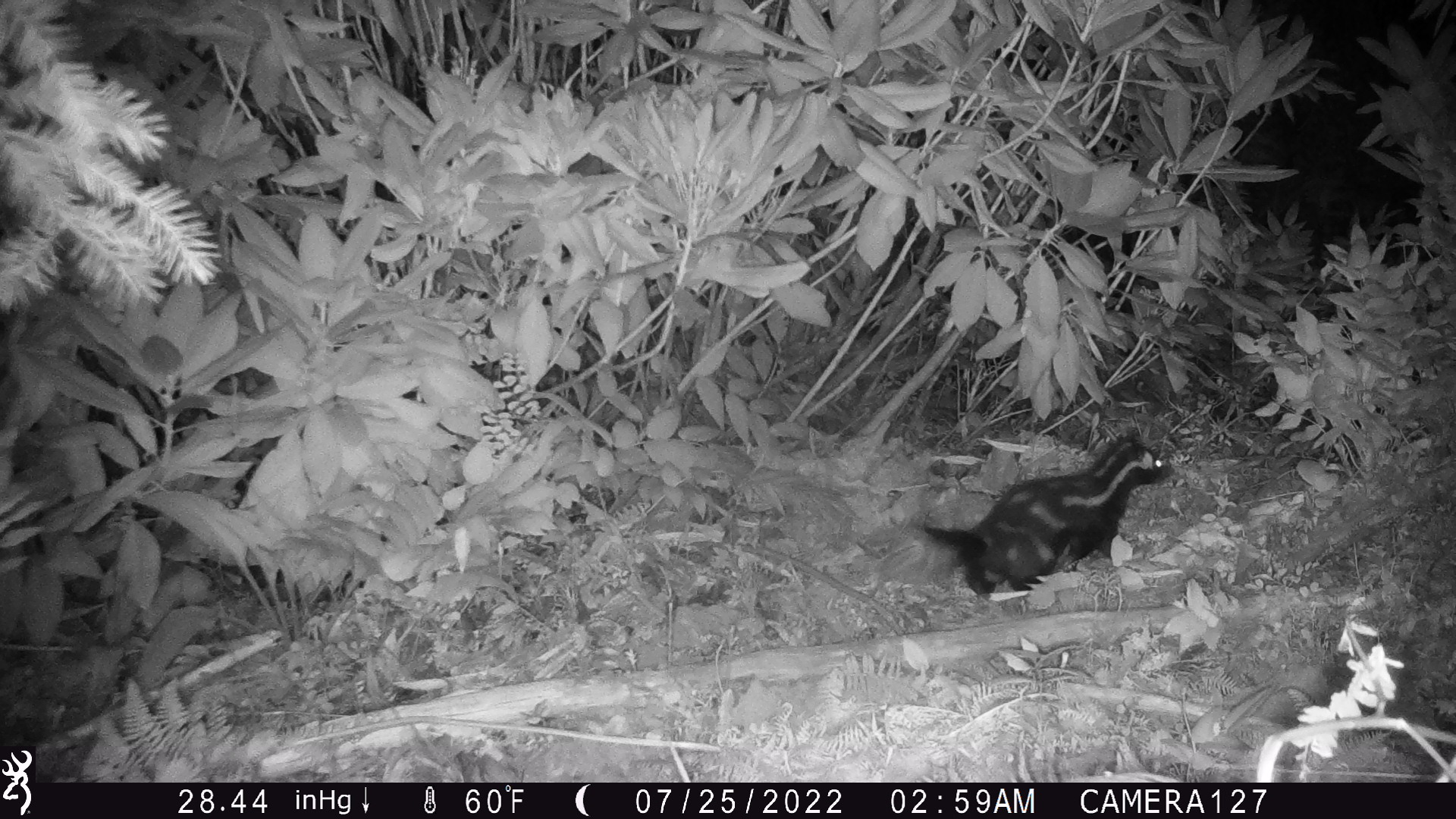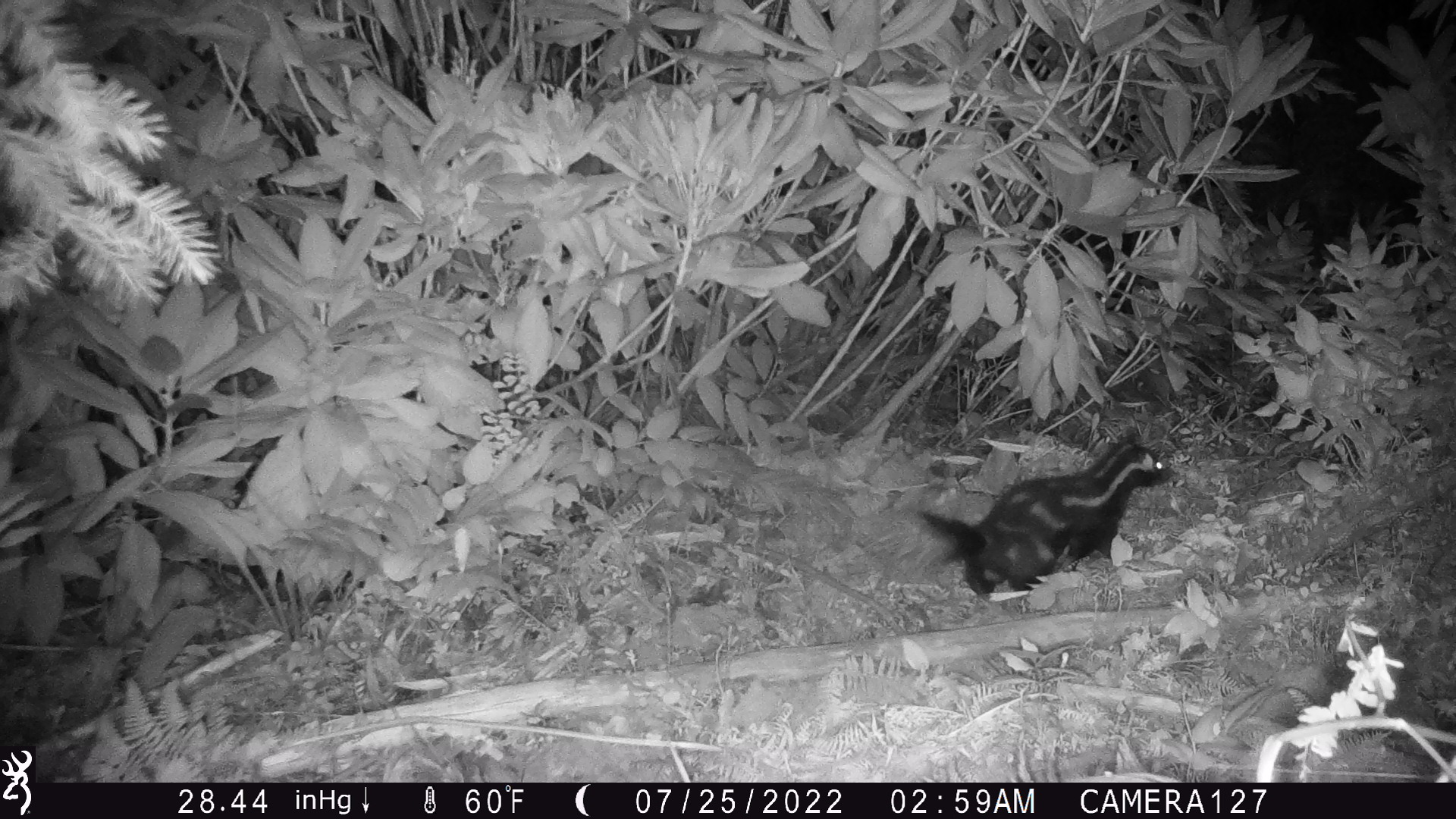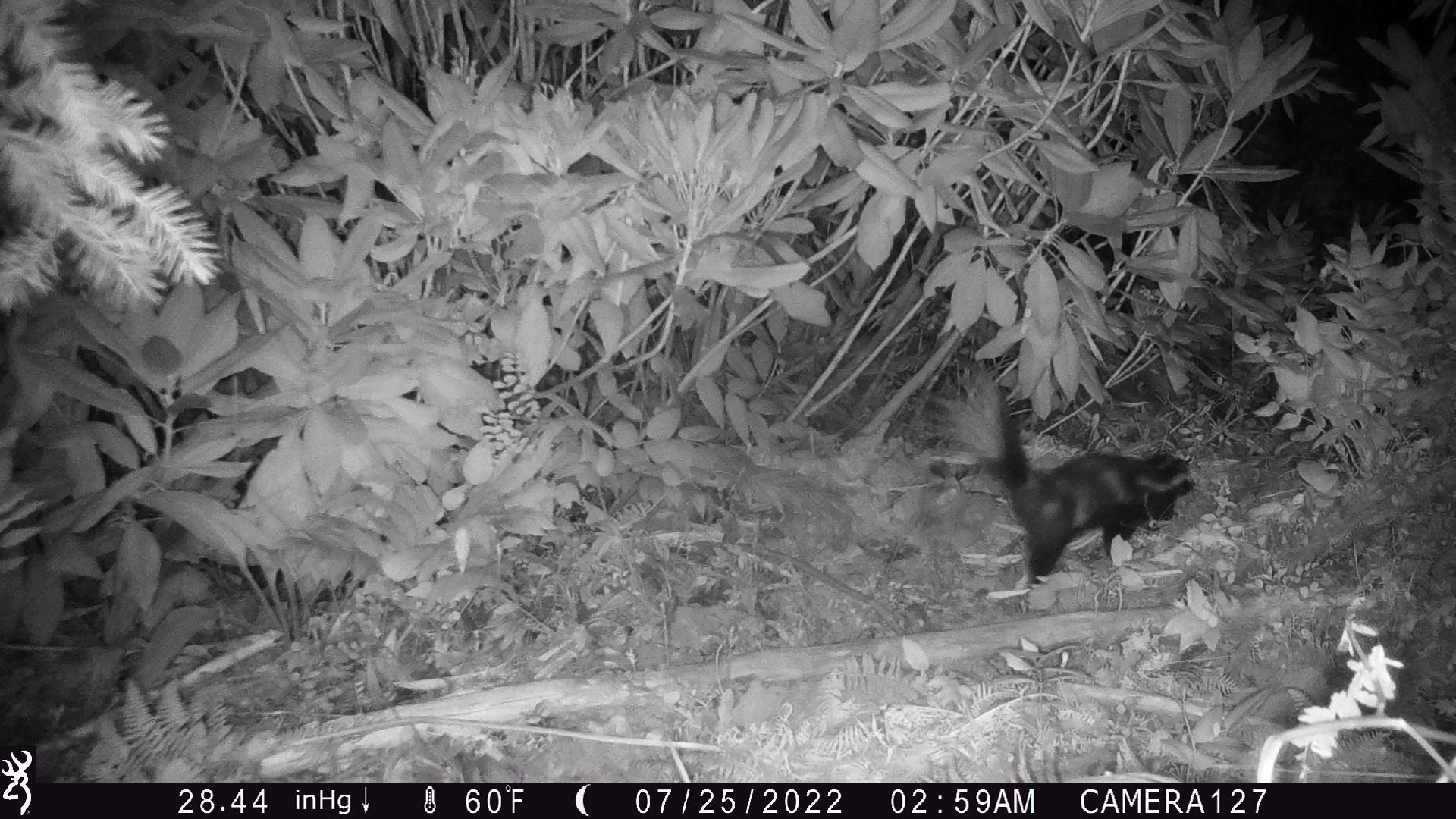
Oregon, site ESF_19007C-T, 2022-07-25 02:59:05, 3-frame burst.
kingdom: Animalia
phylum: Chordata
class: Mammalia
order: Carnivora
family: Mephitidae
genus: Spilogale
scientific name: Spilogale gracilis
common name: western spotted skunk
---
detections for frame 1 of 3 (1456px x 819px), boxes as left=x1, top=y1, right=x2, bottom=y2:
western spotted skunk: left=850, top=431, right=1175, bottom=613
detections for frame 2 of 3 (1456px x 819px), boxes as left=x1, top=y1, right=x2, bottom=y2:
western spotted skunk: left=855, top=429, right=1176, bottom=618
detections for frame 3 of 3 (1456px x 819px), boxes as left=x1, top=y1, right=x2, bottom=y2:
western spotted skunk: left=913, top=365, right=1207, bottom=598